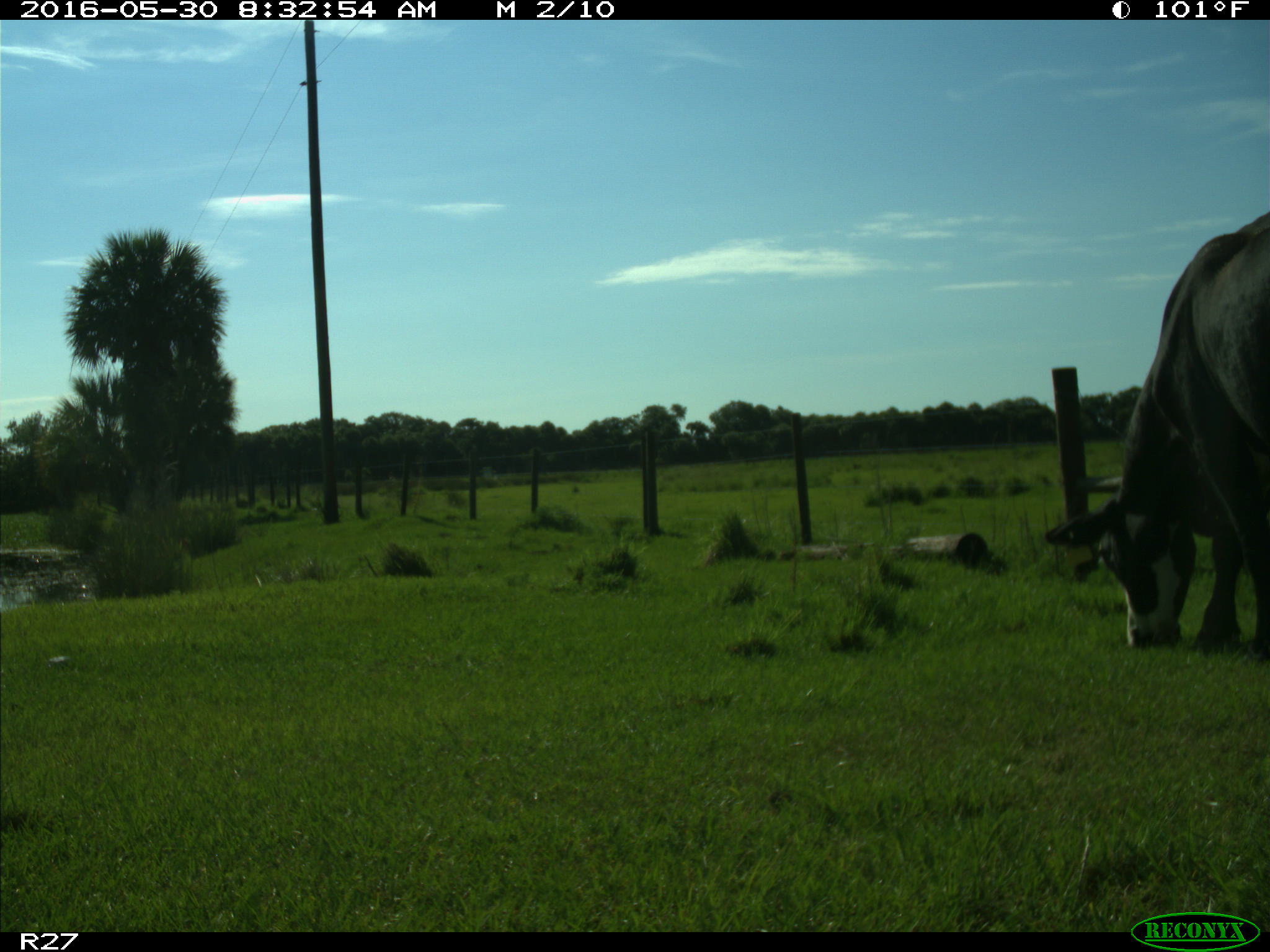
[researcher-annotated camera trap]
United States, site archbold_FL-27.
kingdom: Animalia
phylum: Chordata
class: Mammalia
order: Artiodactyla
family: Bovidae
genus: Bos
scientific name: Bos taurus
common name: domestic cow